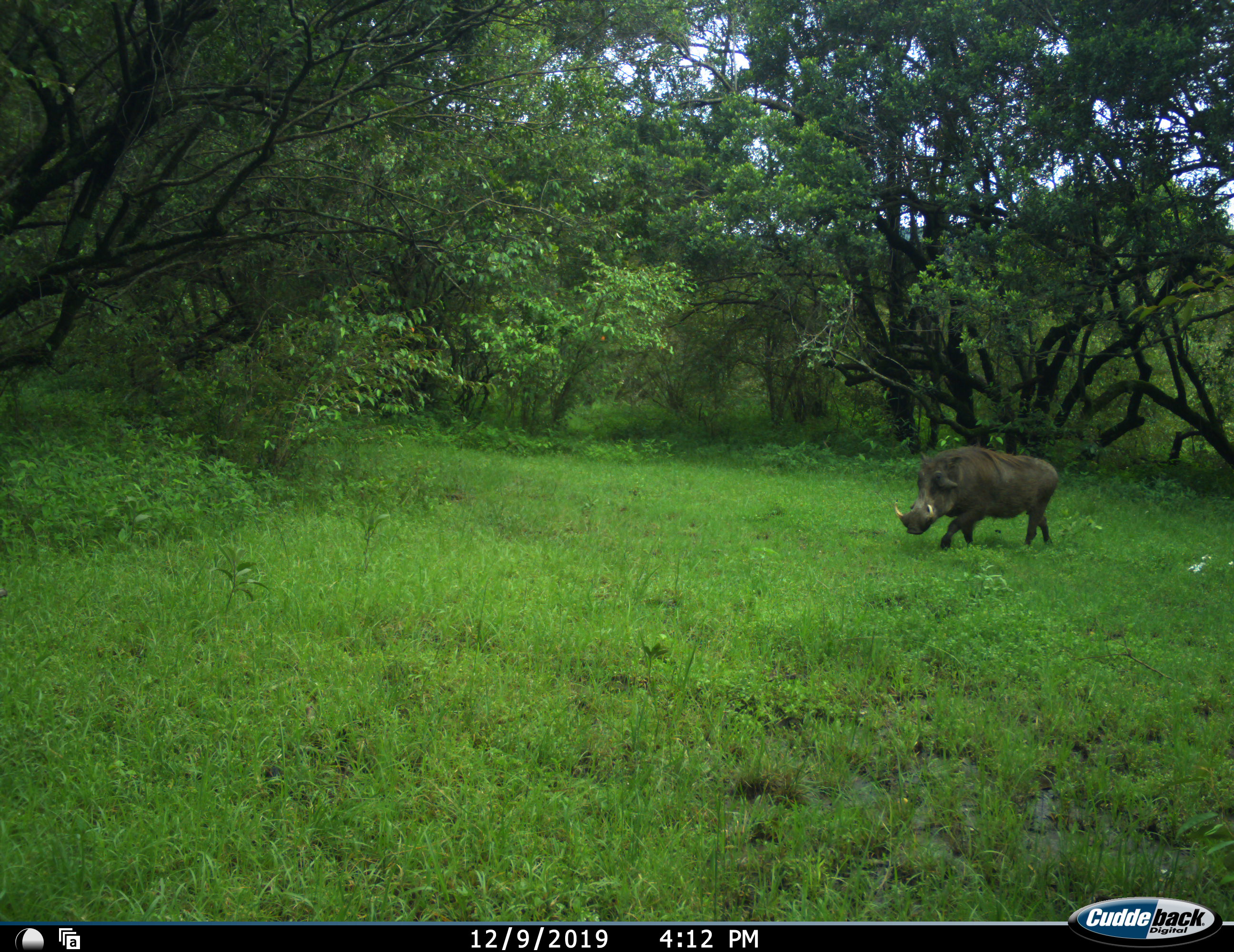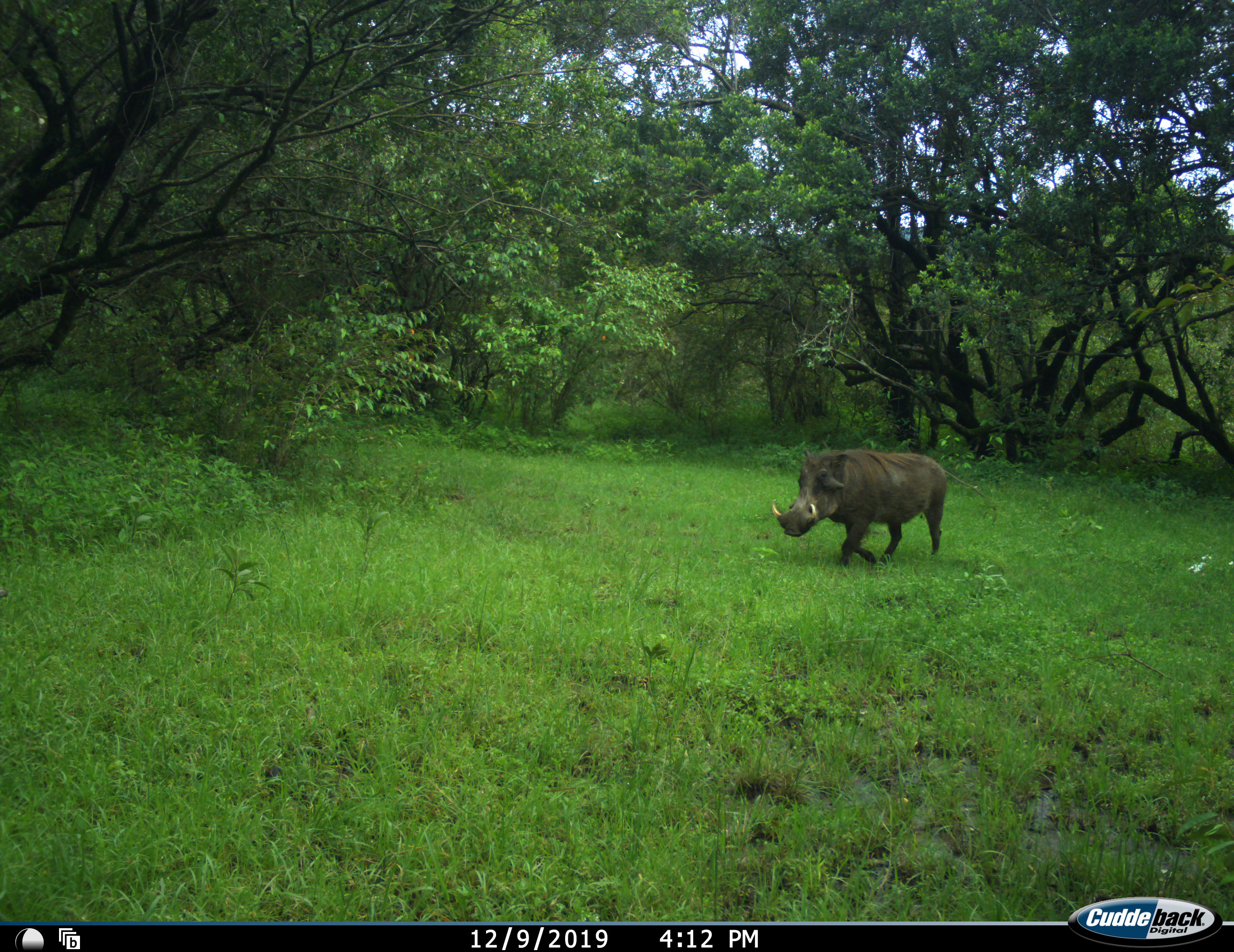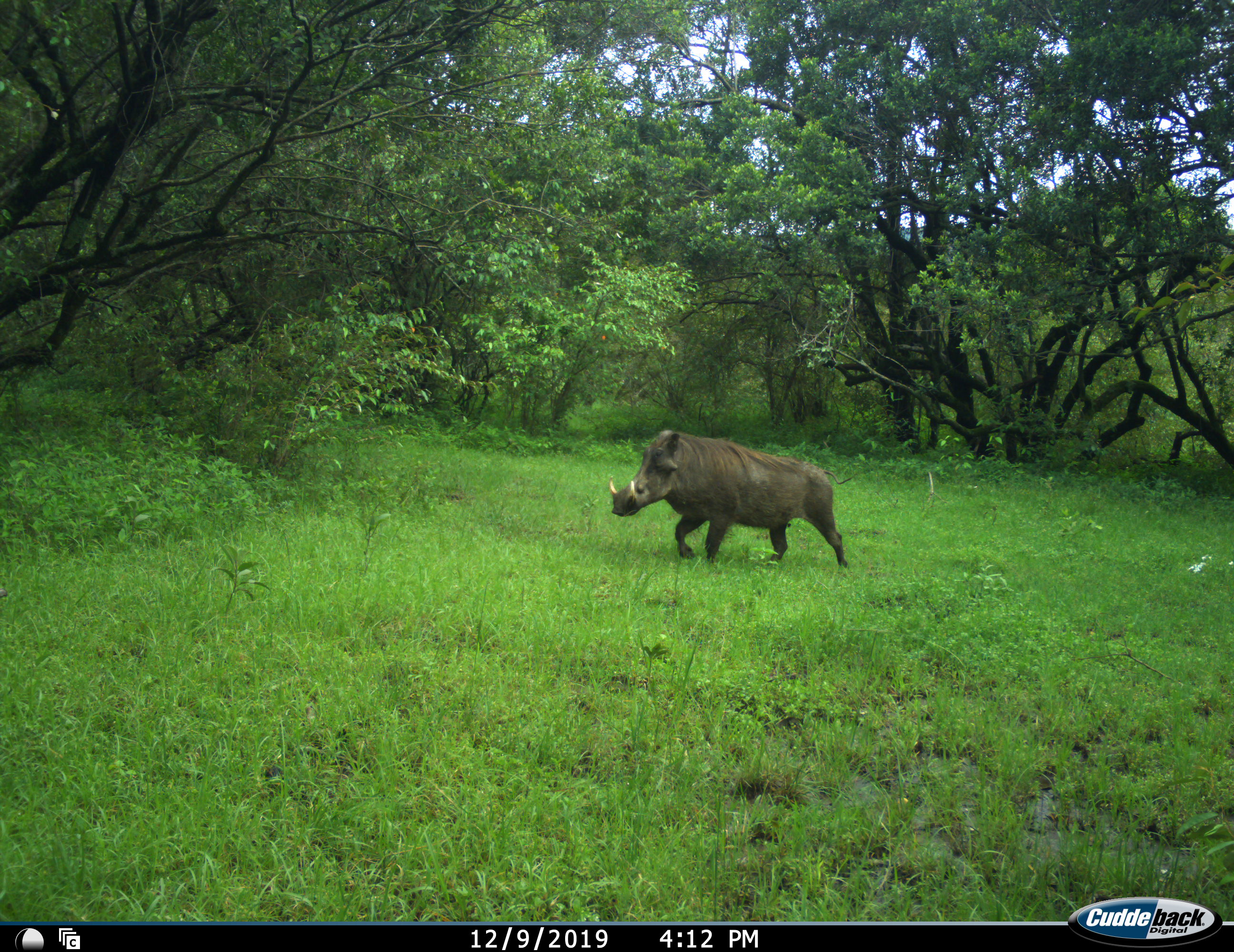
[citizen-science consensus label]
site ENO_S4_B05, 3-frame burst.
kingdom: Animalia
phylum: Chordata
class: Mammalia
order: Artiodactyla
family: Suidae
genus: Phacochoerus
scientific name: Phacochoerus africanus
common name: warthog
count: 1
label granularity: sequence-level